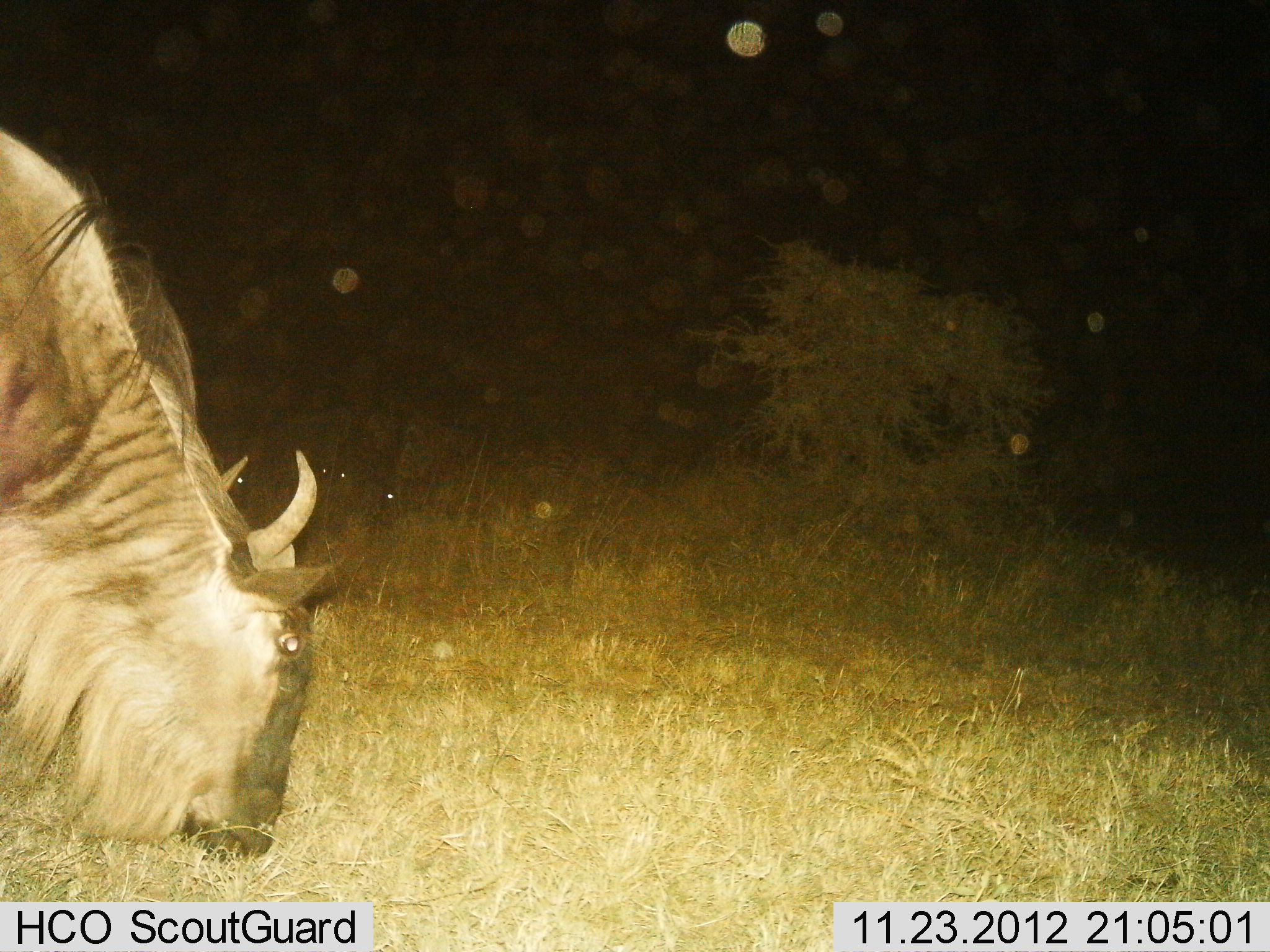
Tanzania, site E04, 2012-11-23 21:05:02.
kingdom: Animalia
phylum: Chordata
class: Mammalia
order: Artiodactyla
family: Bovidae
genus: Connochaetes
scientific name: Connochaetes taurinus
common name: blue wildebeest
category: wildebeest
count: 1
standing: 14%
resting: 0%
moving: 0%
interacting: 0%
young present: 0%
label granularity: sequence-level